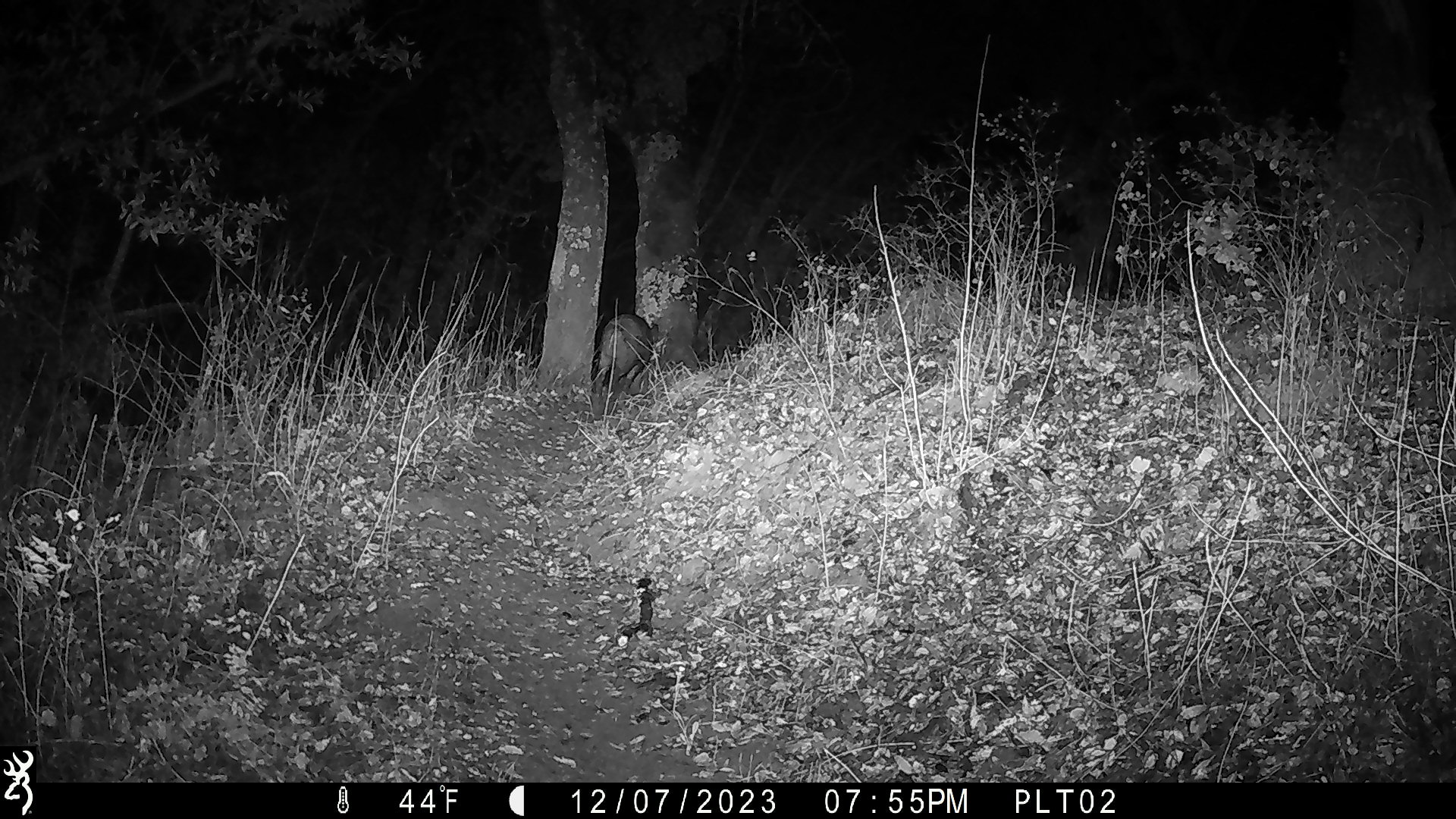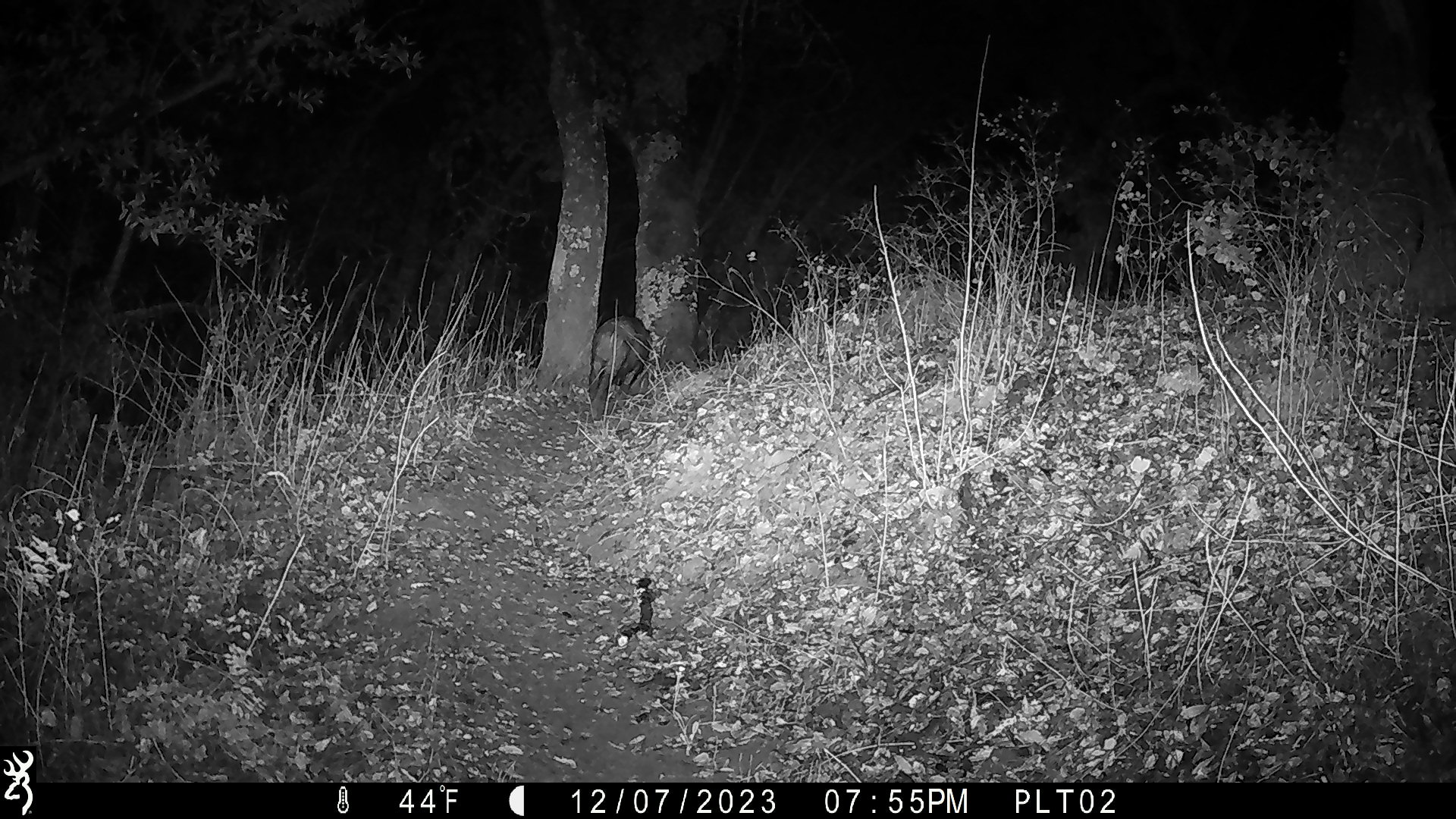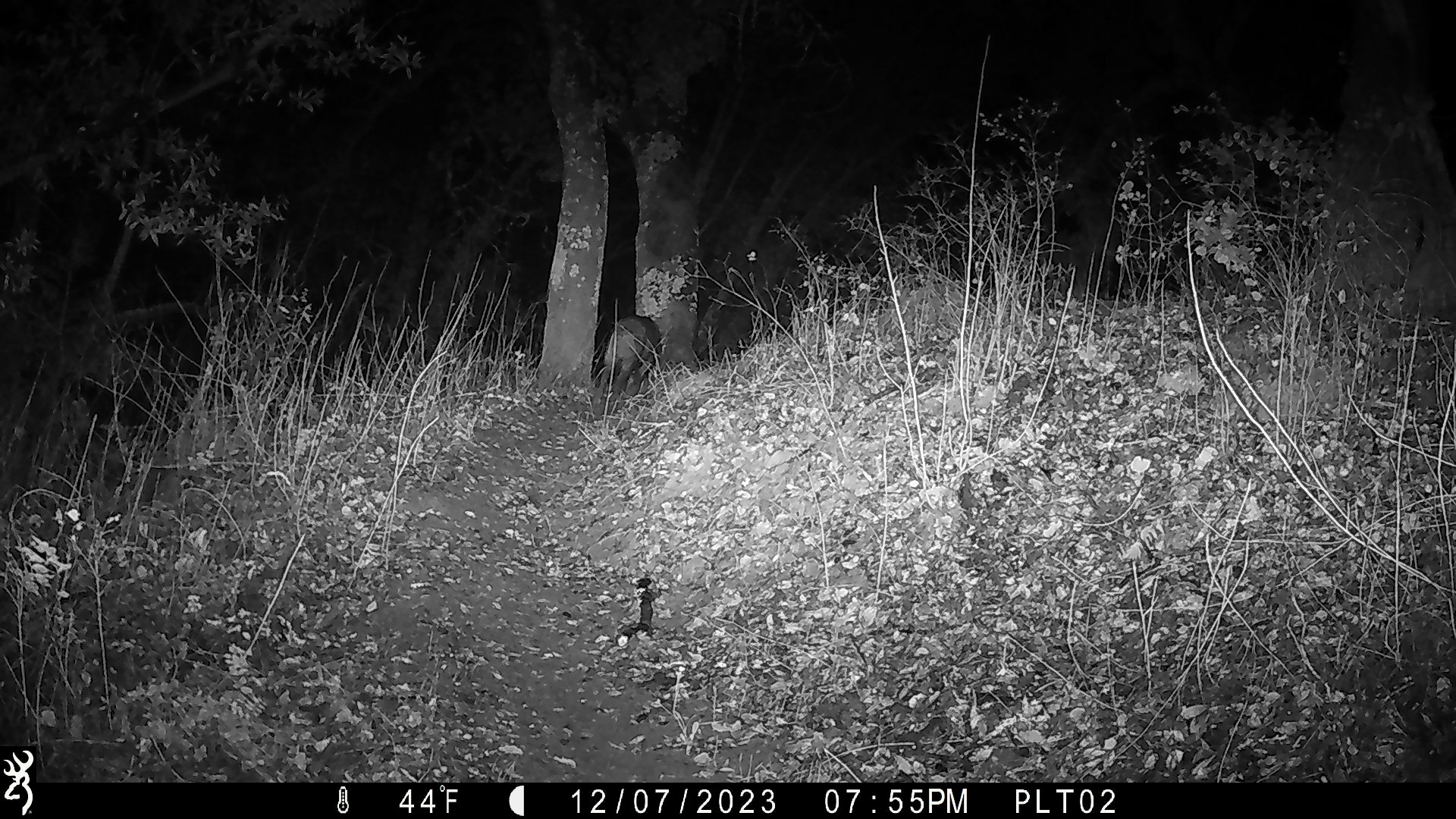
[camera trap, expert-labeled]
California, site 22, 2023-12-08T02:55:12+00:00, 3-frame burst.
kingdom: Animalia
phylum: Chordata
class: Mammalia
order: Artiodactyla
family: Suidae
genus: Sus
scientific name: Sus scrofa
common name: wild boar